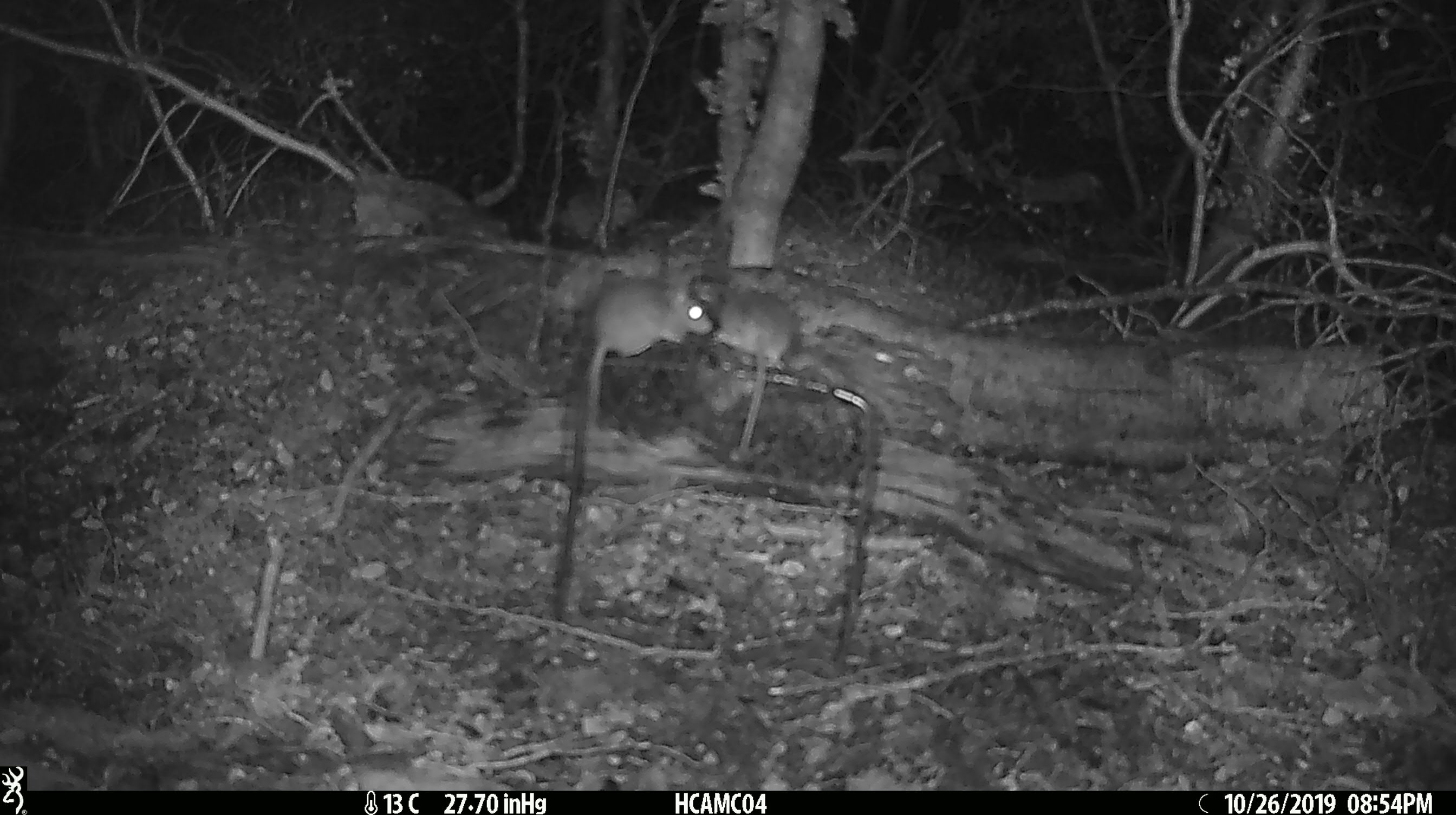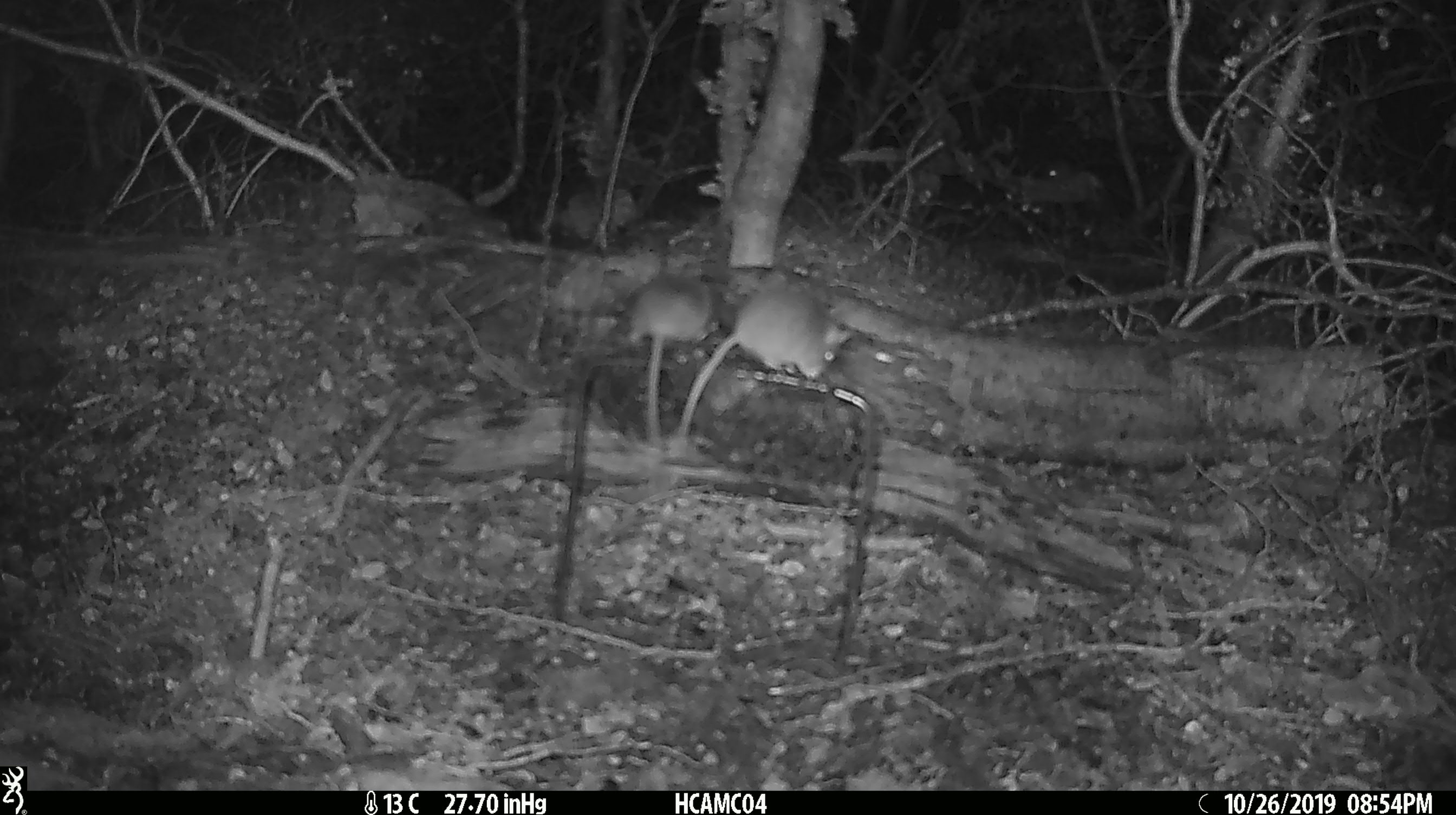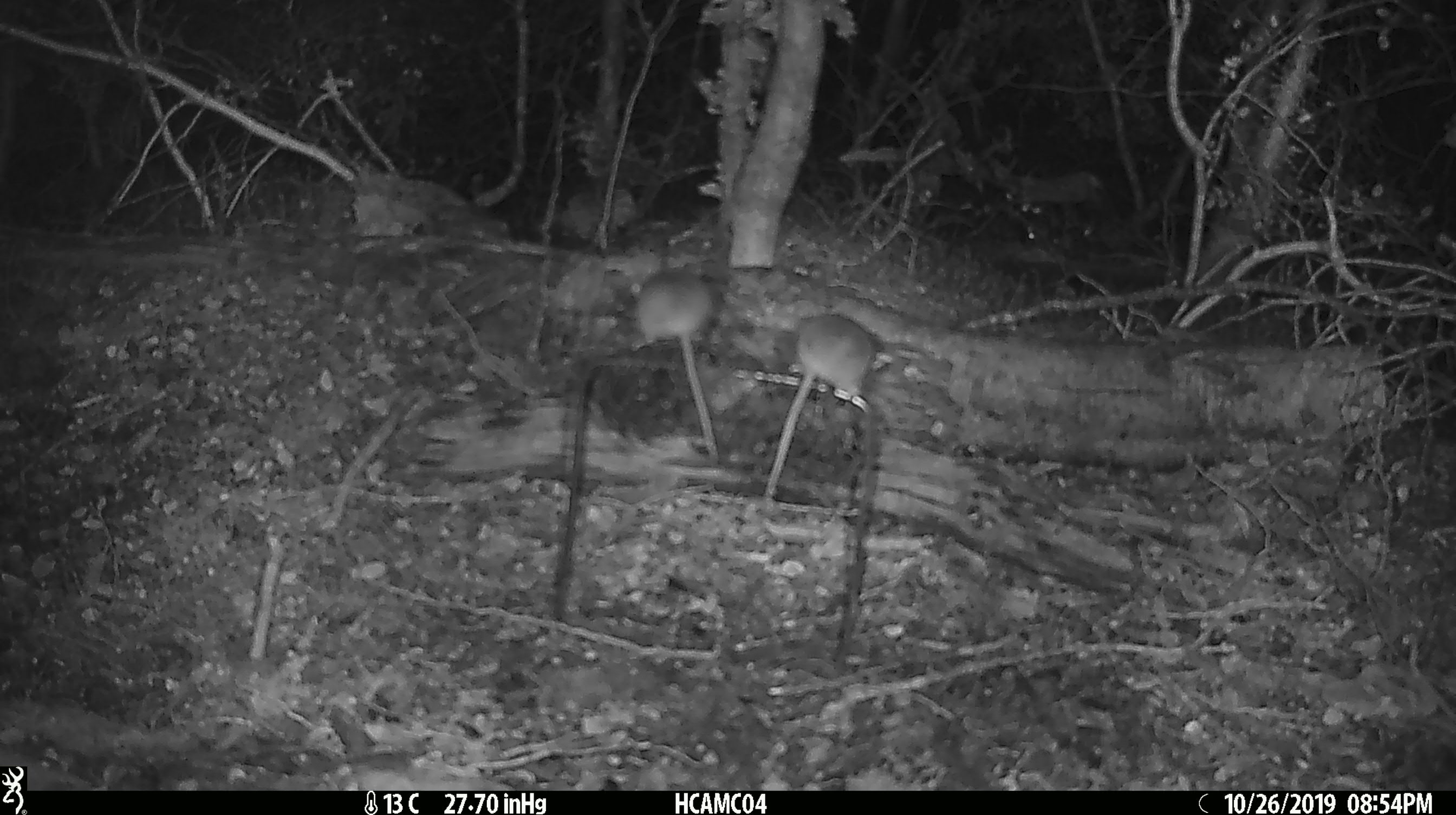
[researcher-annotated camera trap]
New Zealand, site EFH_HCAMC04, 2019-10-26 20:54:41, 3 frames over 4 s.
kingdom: Animalia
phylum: Chordata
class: Mammalia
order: Rodentia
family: Muridae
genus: Mus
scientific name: Mus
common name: mouse